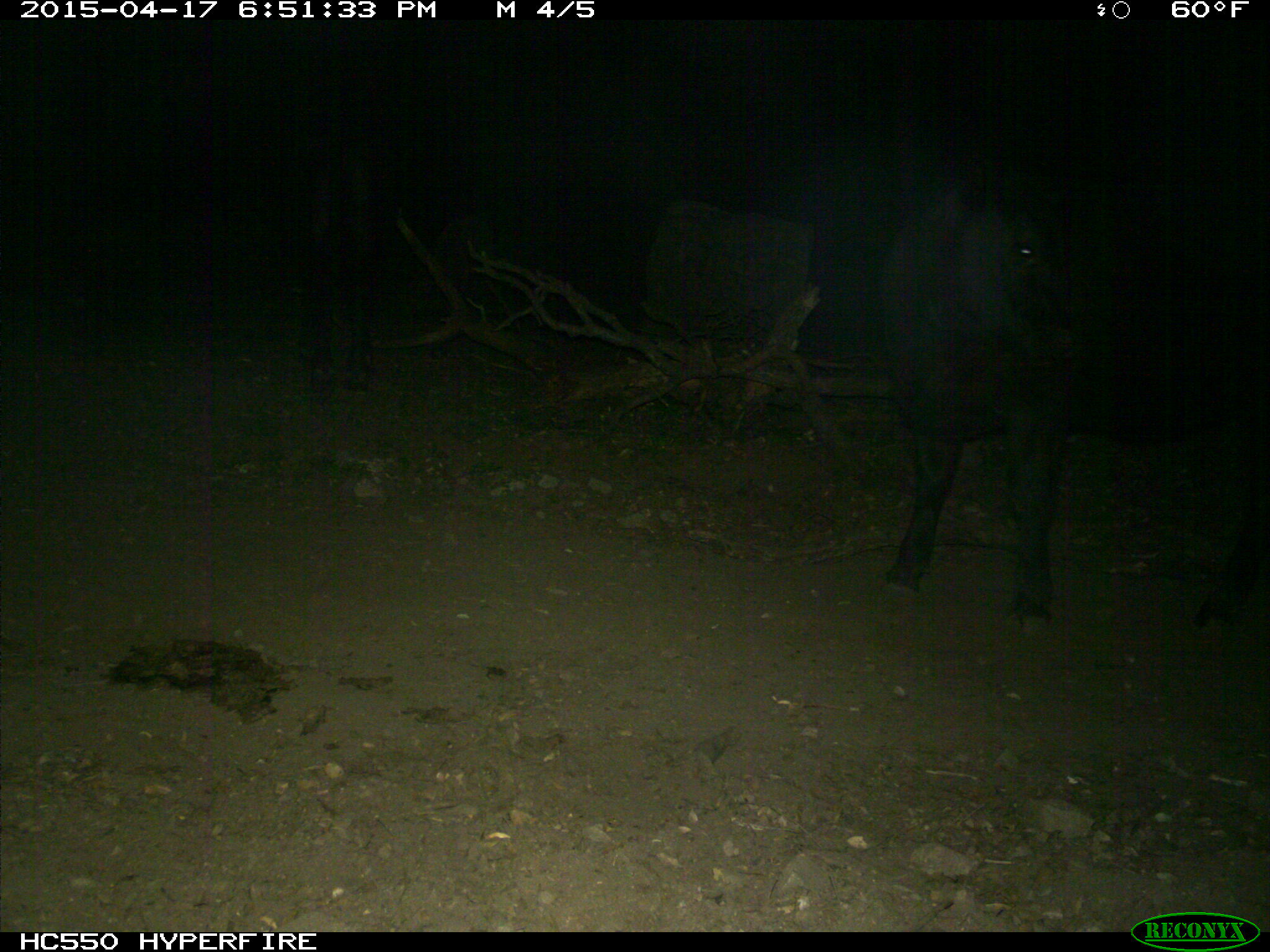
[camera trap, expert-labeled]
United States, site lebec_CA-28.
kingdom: Animalia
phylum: Chordata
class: Mammalia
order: Artiodactyla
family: Bovidae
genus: Bos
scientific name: Bos taurus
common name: domestic cow